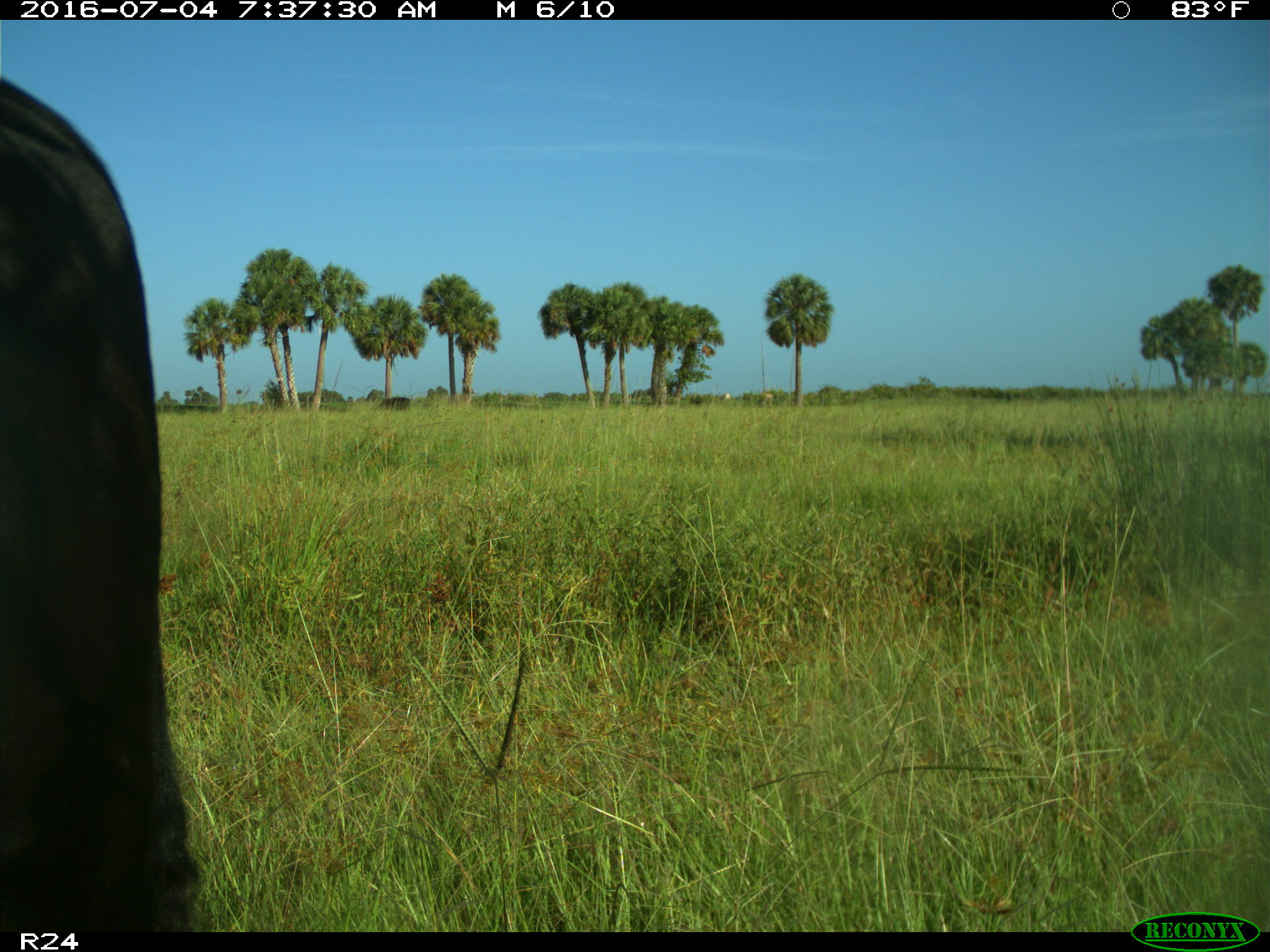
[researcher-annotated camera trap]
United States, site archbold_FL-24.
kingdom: Animalia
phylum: Chordata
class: Mammalia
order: Artiodactyla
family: Bovidae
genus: Bos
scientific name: Bos taurus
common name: domestic cow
Bos taurus (domestic cow).